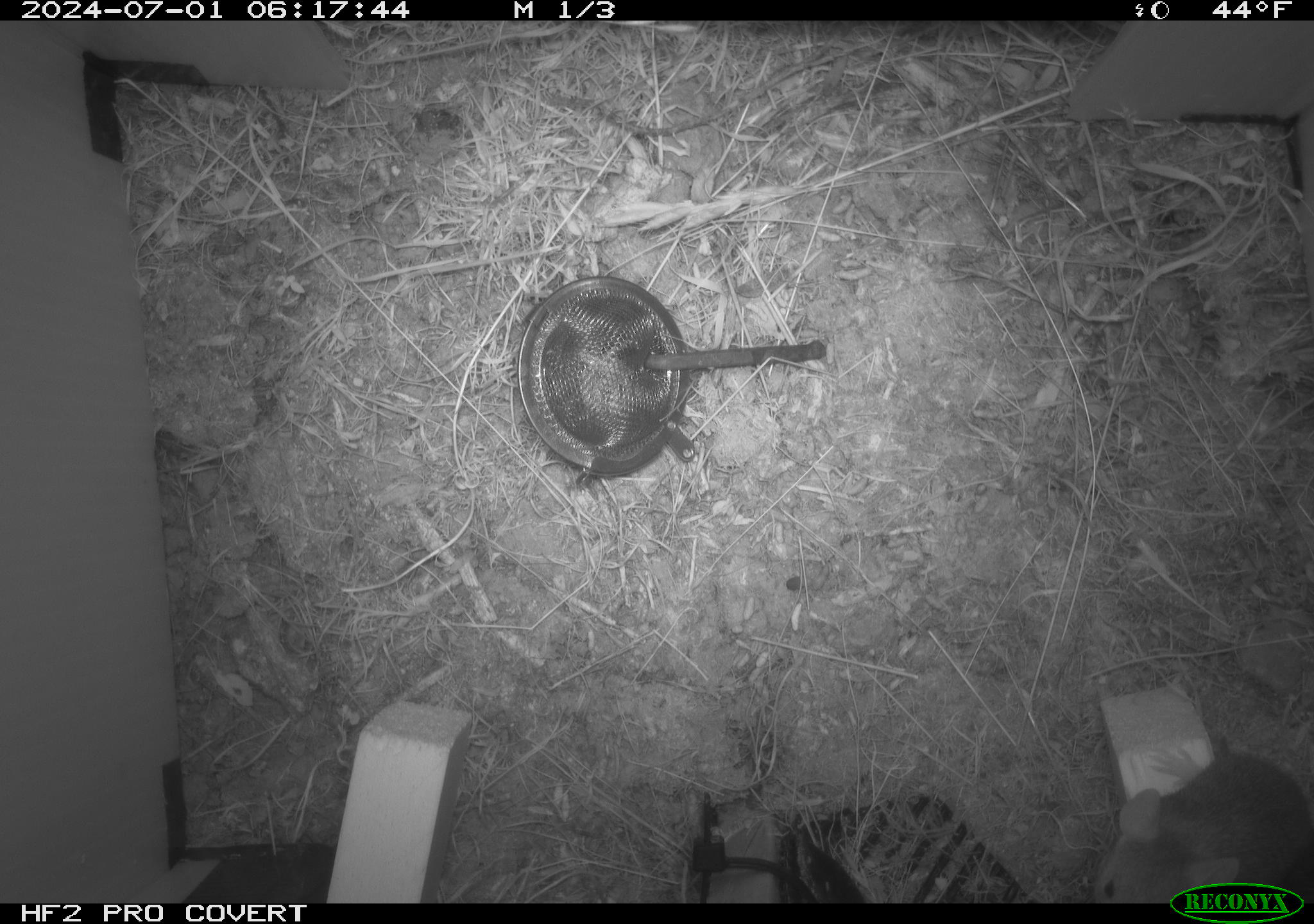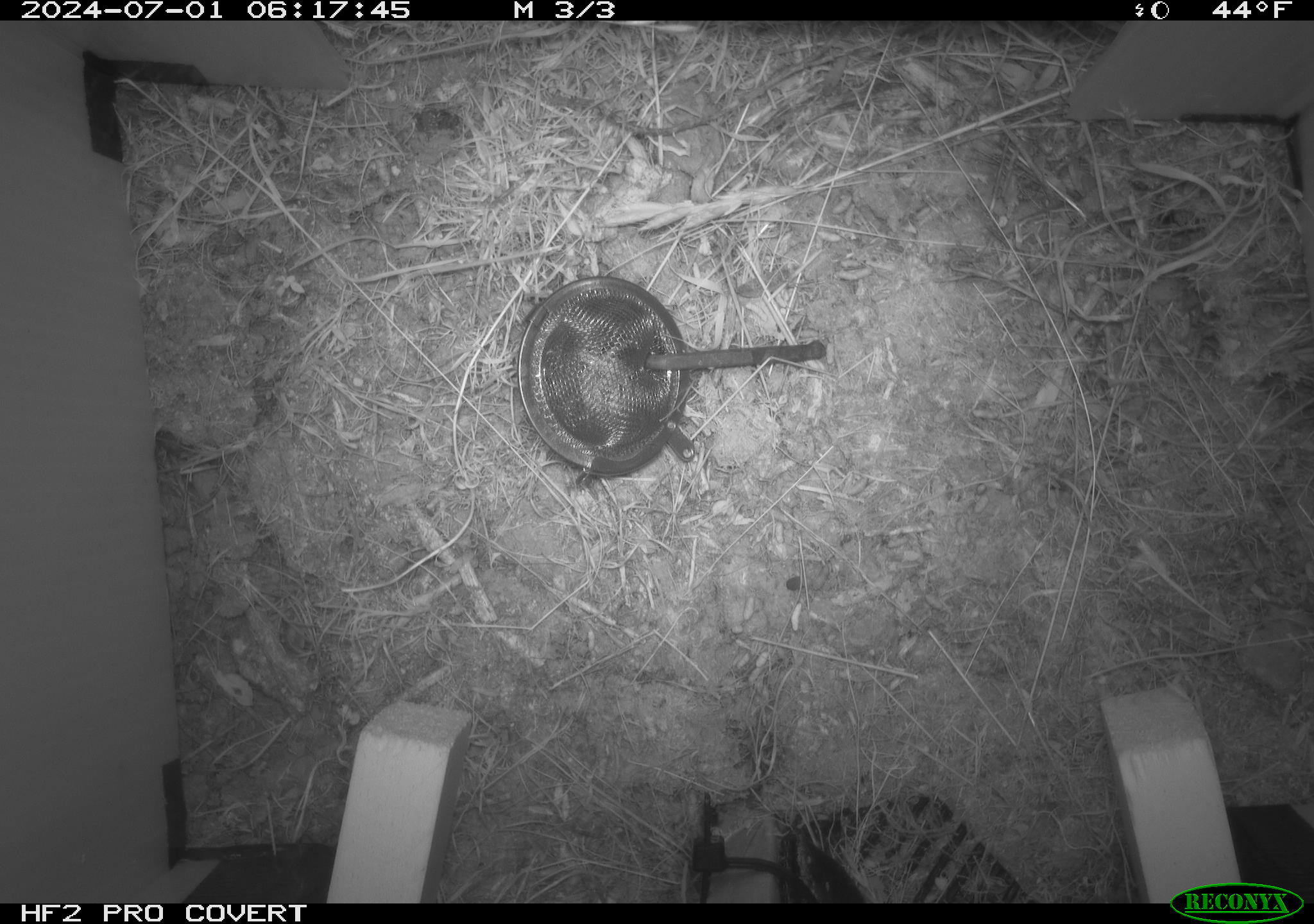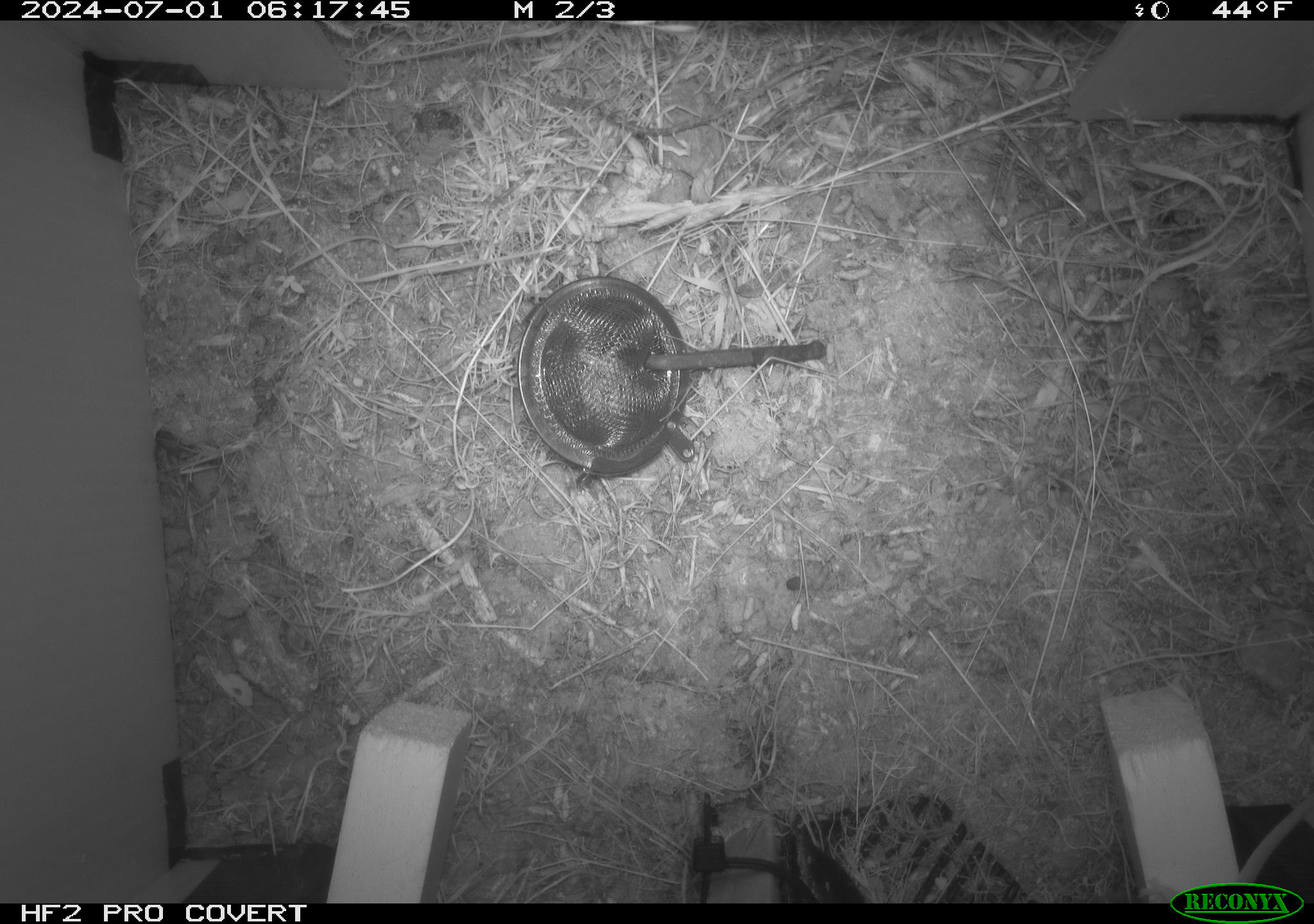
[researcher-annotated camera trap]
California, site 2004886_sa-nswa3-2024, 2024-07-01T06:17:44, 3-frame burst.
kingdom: Animalia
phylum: Chordata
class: Mammalia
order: Rodentia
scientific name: Rodentia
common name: rodent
Rodent (Rodentia).